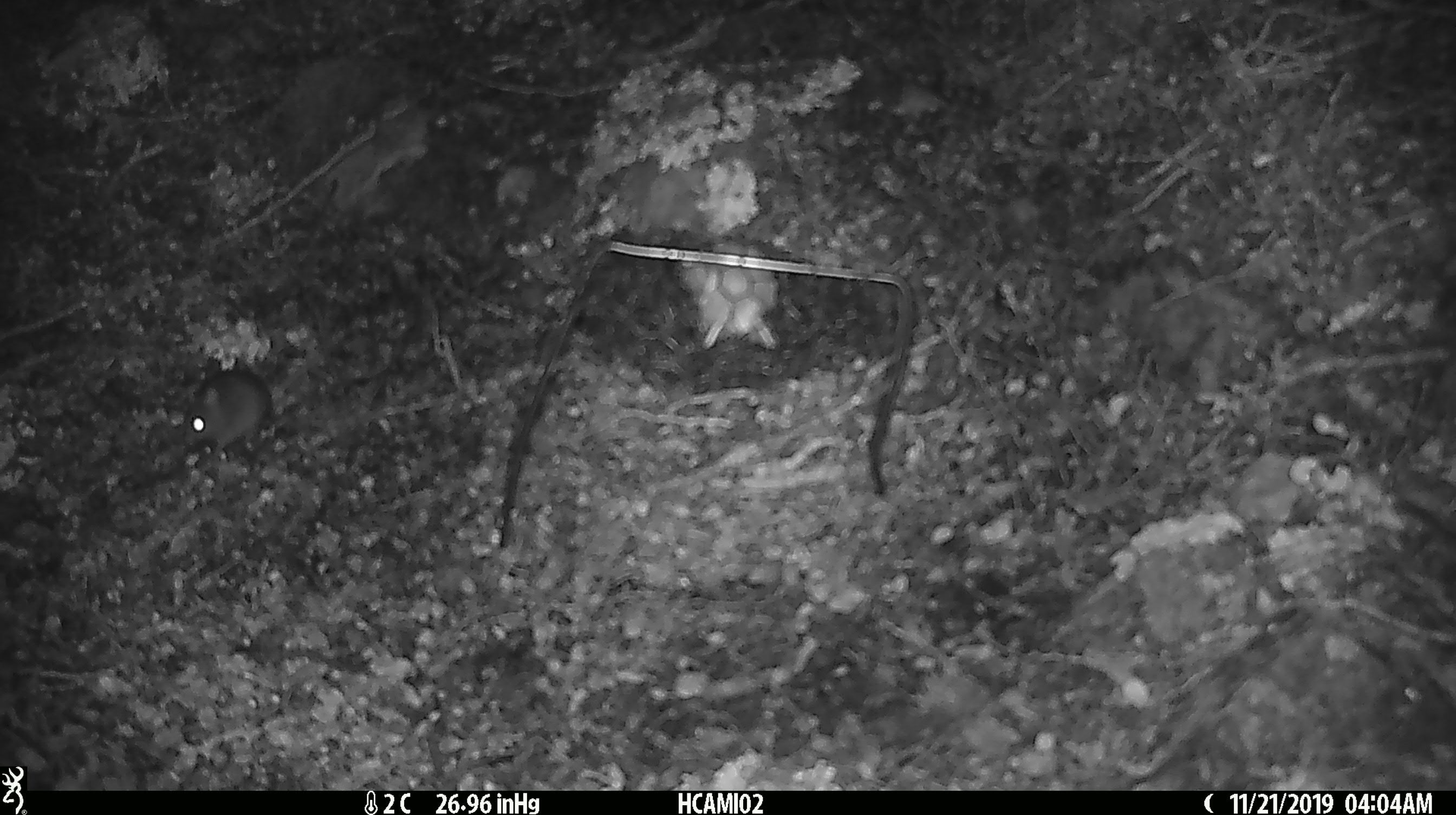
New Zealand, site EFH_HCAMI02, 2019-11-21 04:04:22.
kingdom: Animalia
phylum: Chordata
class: Mammalia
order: Rodentia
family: Muridae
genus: Mus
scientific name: Mus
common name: mouse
Mouse (Mus).